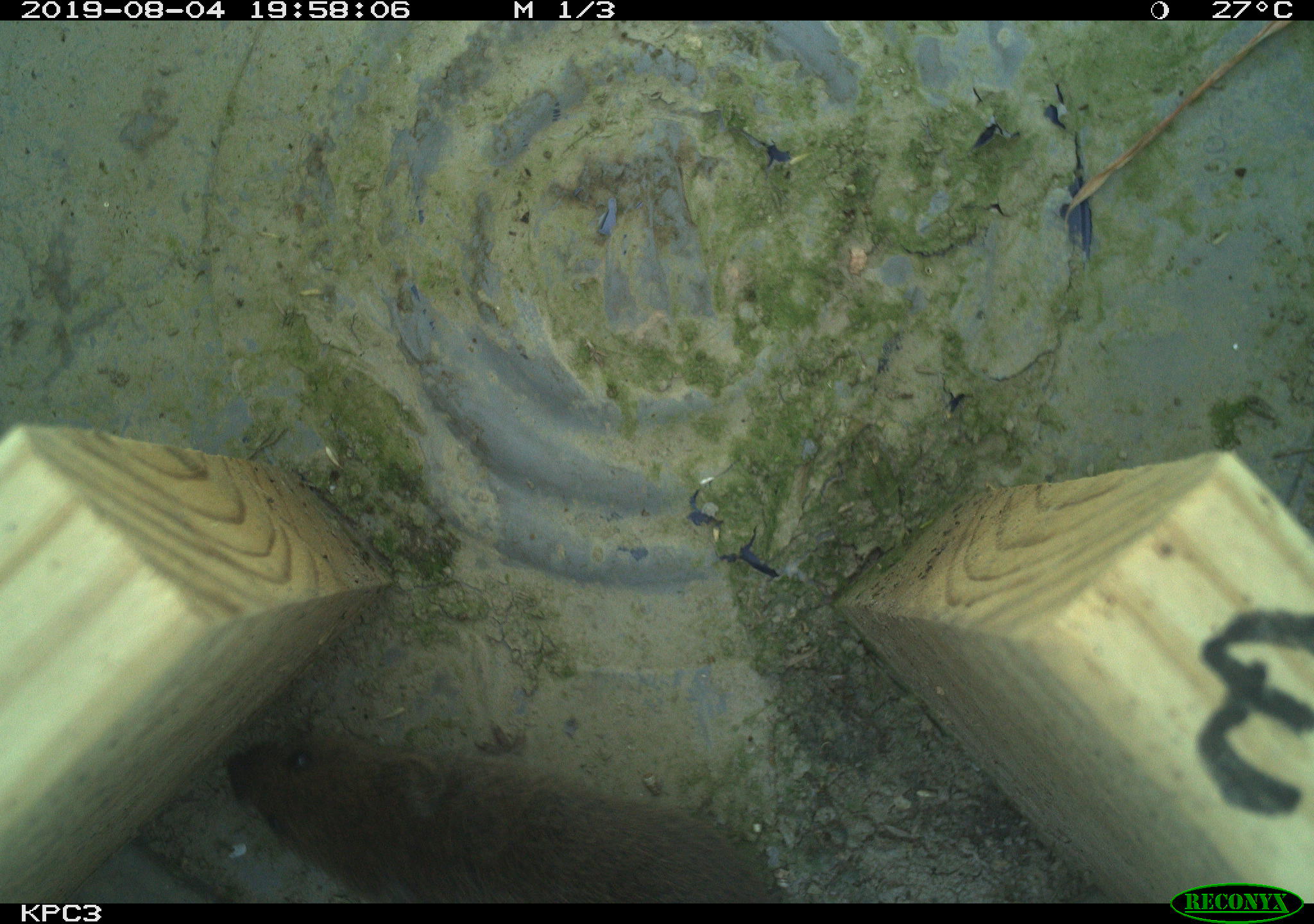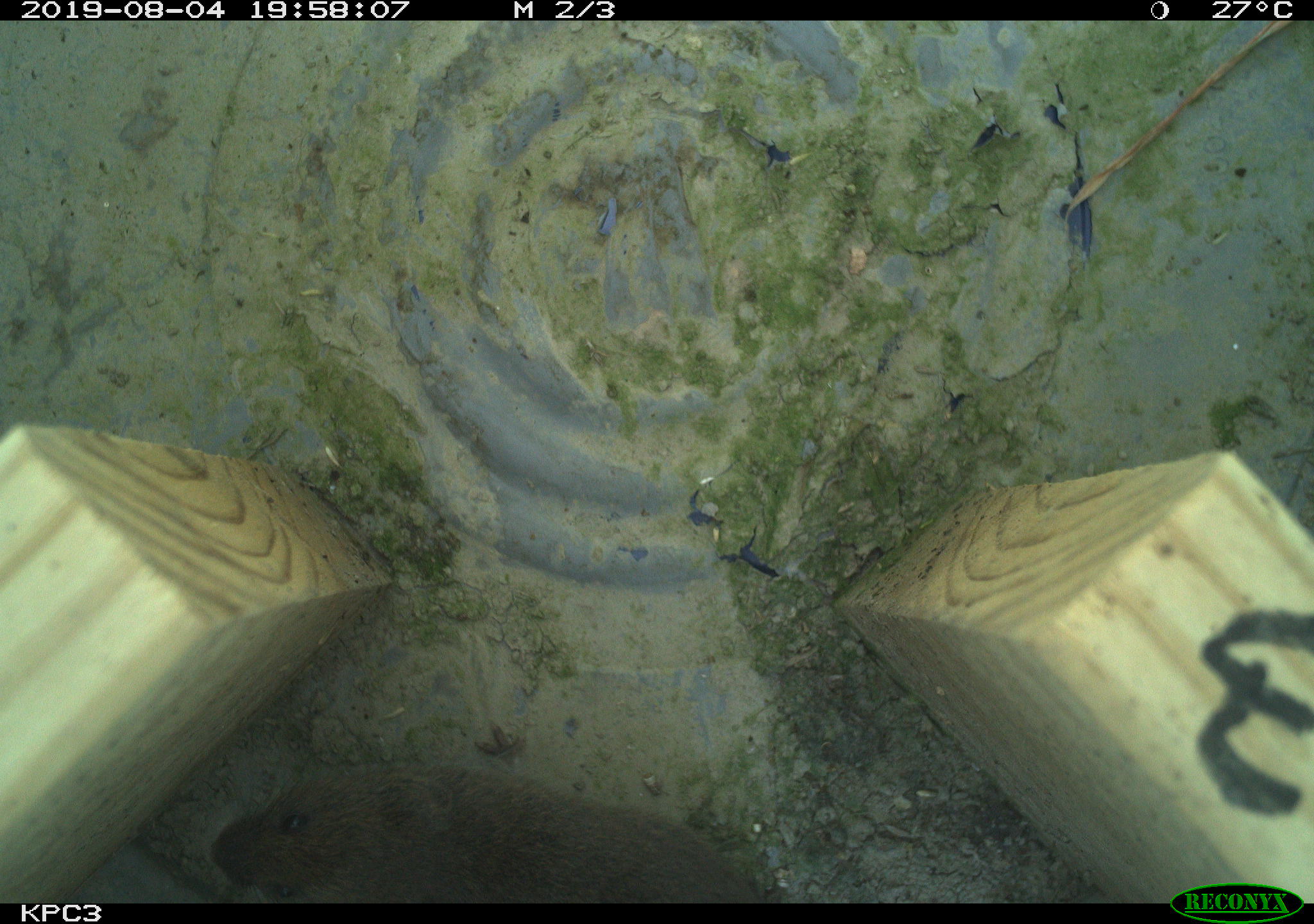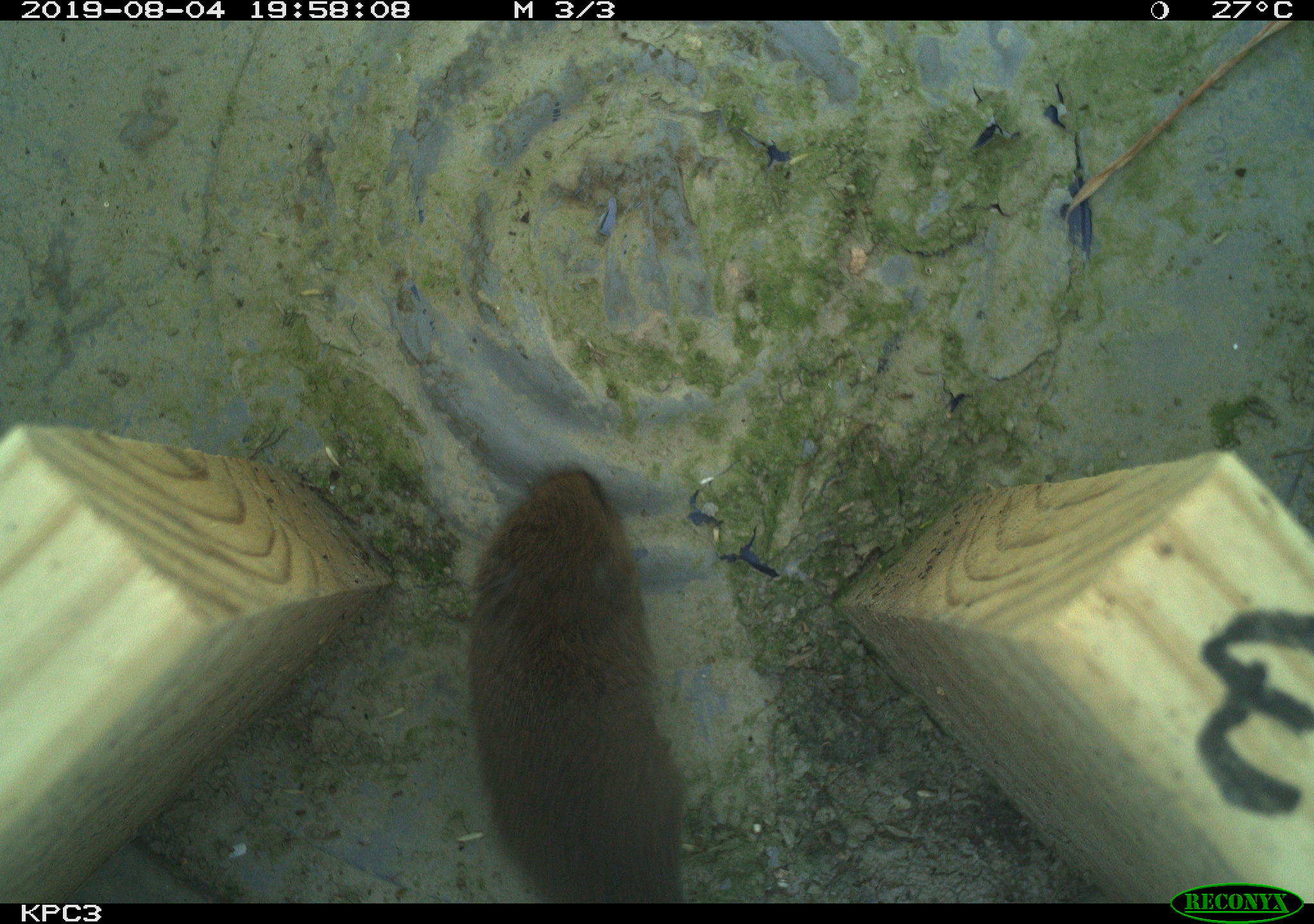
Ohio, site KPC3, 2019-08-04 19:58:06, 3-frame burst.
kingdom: Animalia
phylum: Chordata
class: Mammalia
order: Rodentia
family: Cricetidae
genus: Microtus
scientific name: Microtus pennsylvanicus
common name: meadow vole